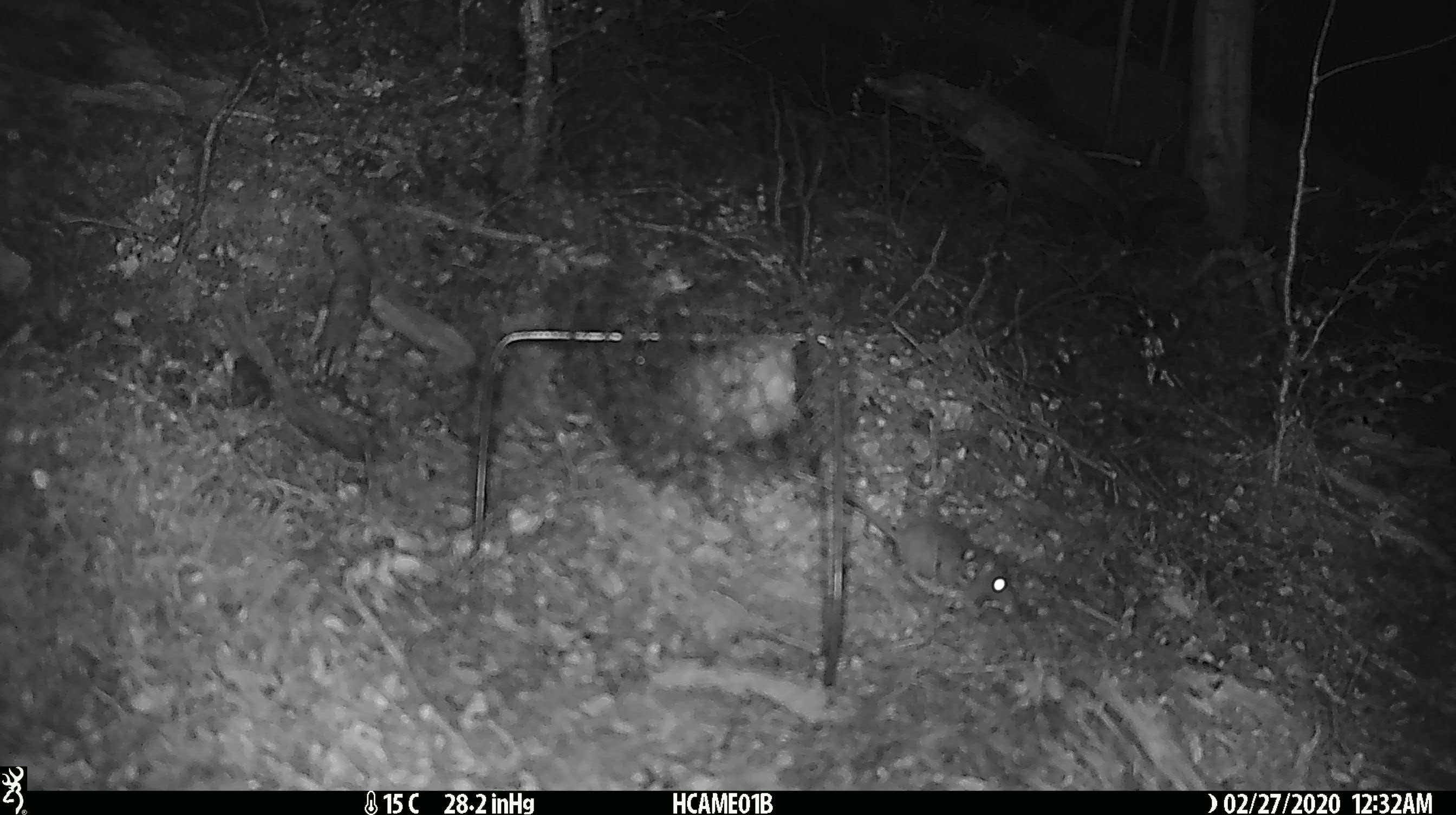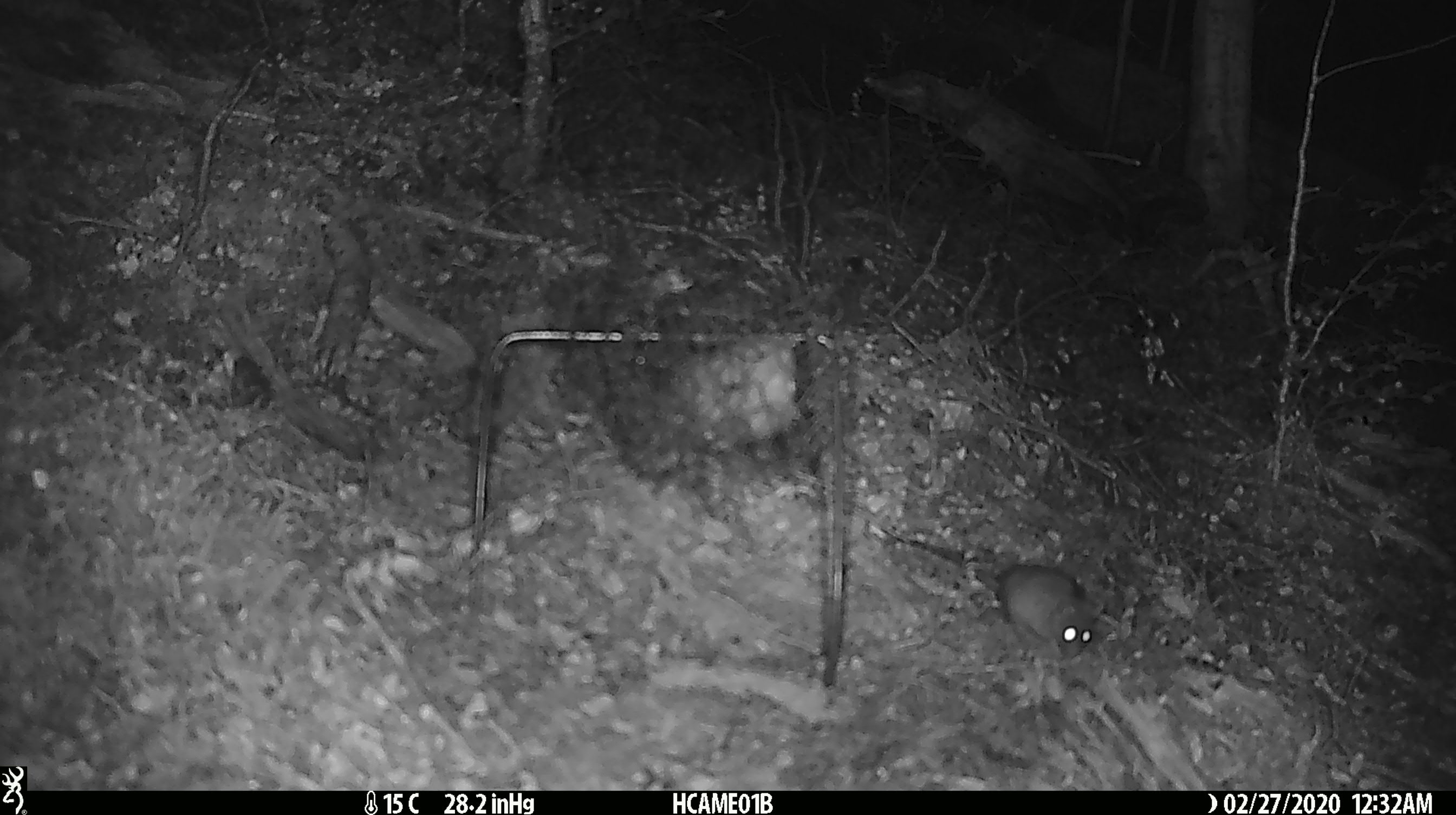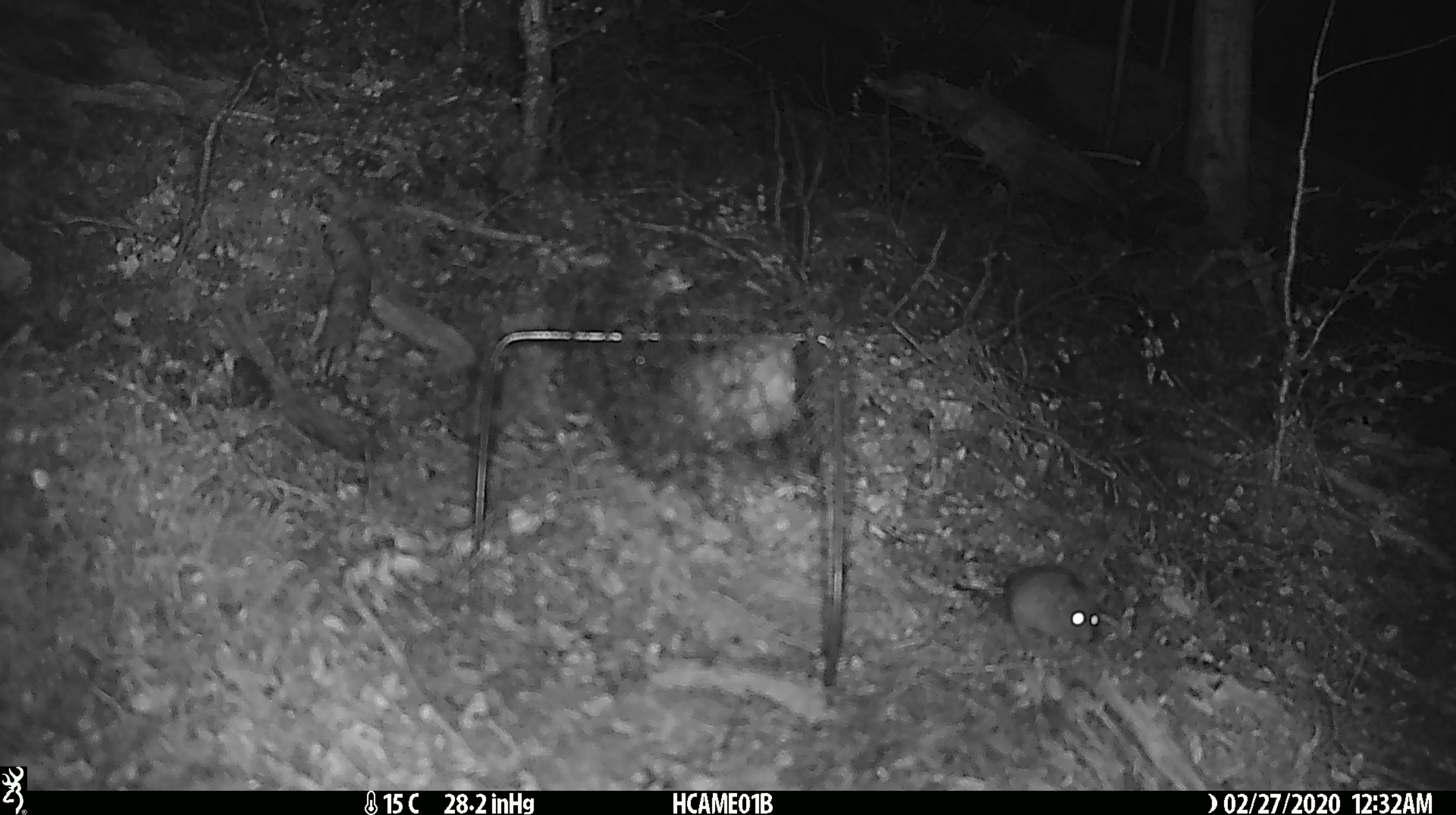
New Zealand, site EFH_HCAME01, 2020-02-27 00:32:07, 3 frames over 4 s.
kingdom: Animalia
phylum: Chordata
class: Mammalia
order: Rodentia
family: Muridae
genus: Mus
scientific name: Mus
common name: mouse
Mouse (Mus).